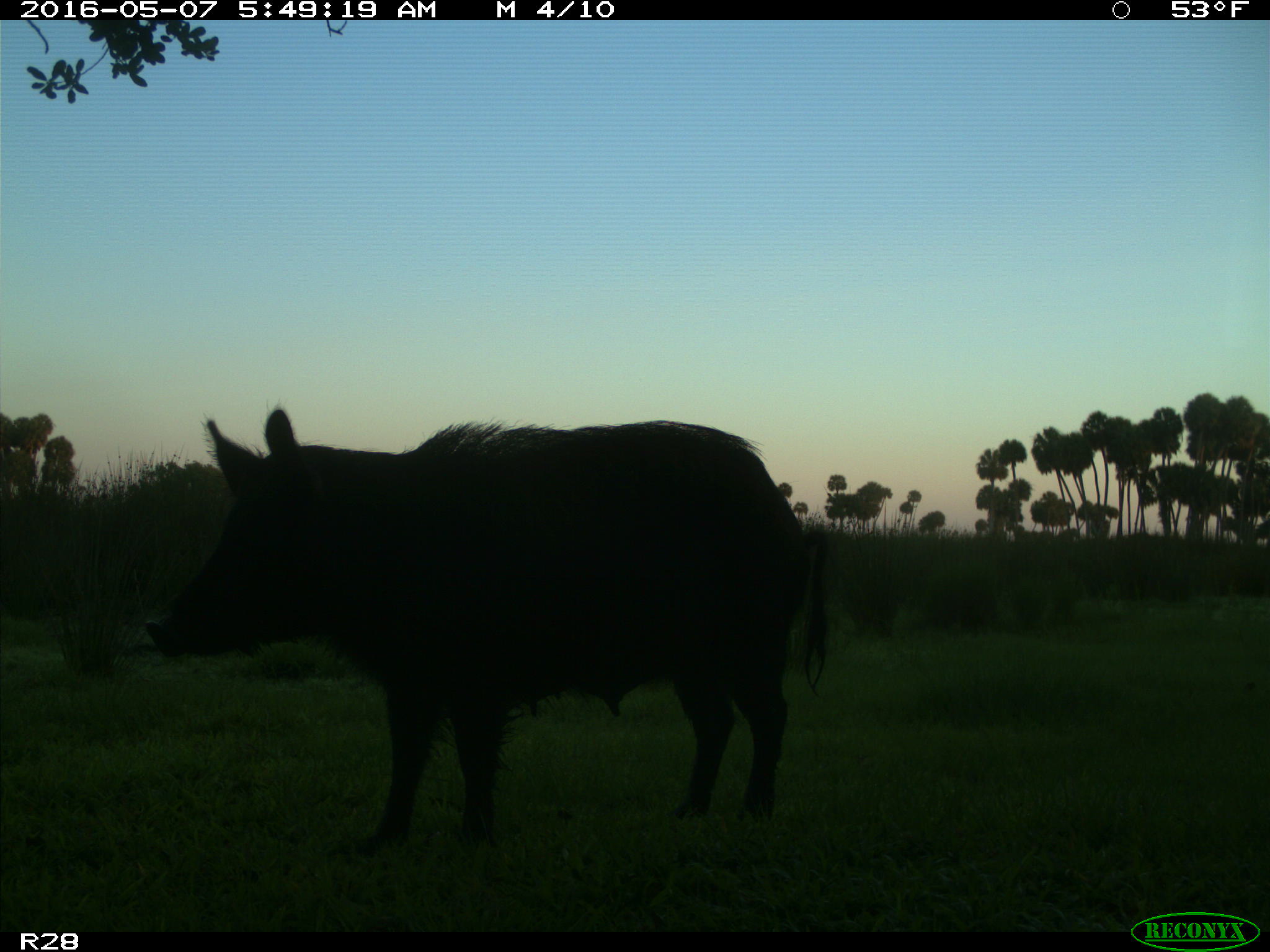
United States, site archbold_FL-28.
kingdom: Animalia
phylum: Chordata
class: Mammalia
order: Artiodactyla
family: Suidae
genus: Sus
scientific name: Sus scrofa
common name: wild boar